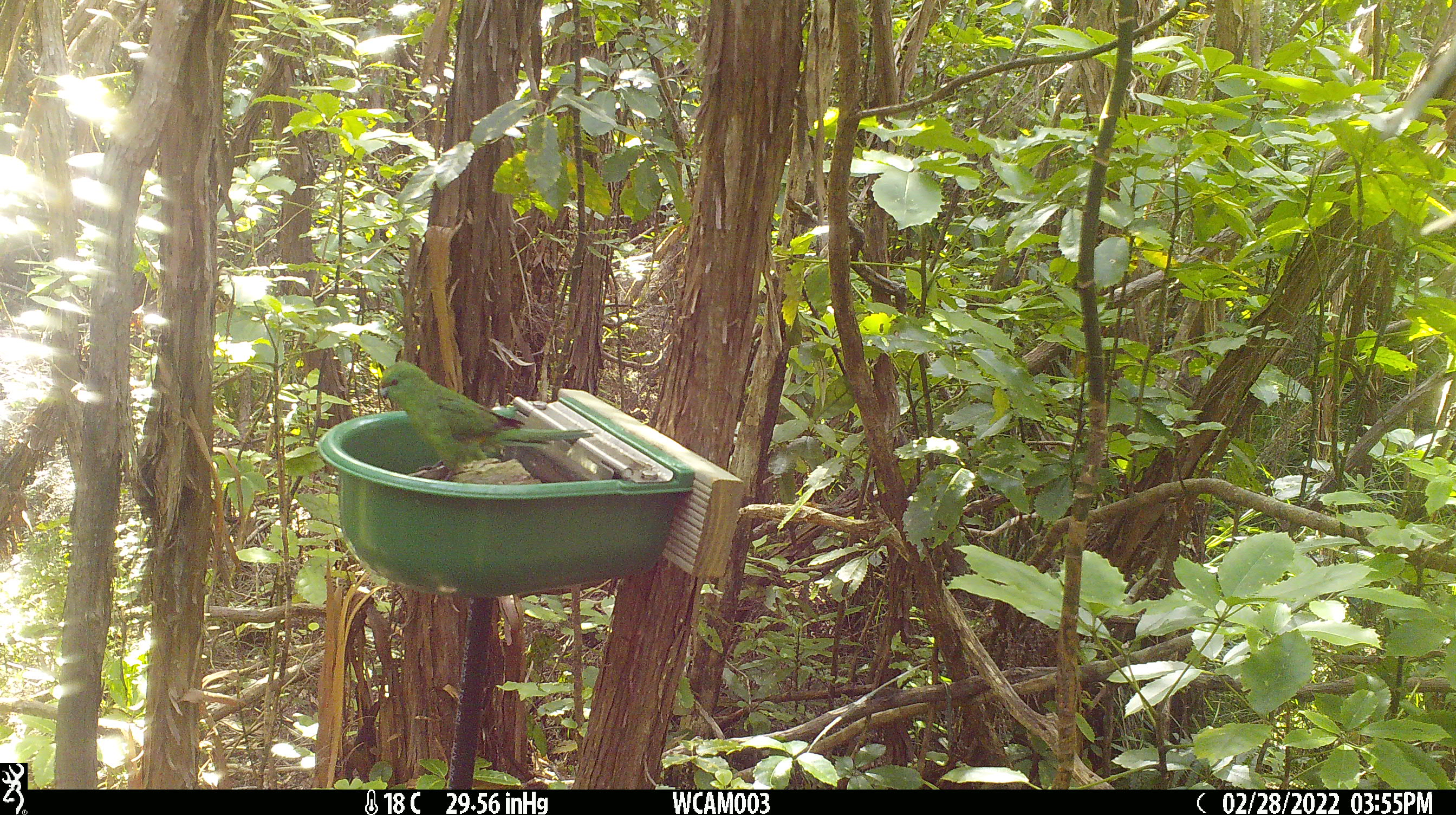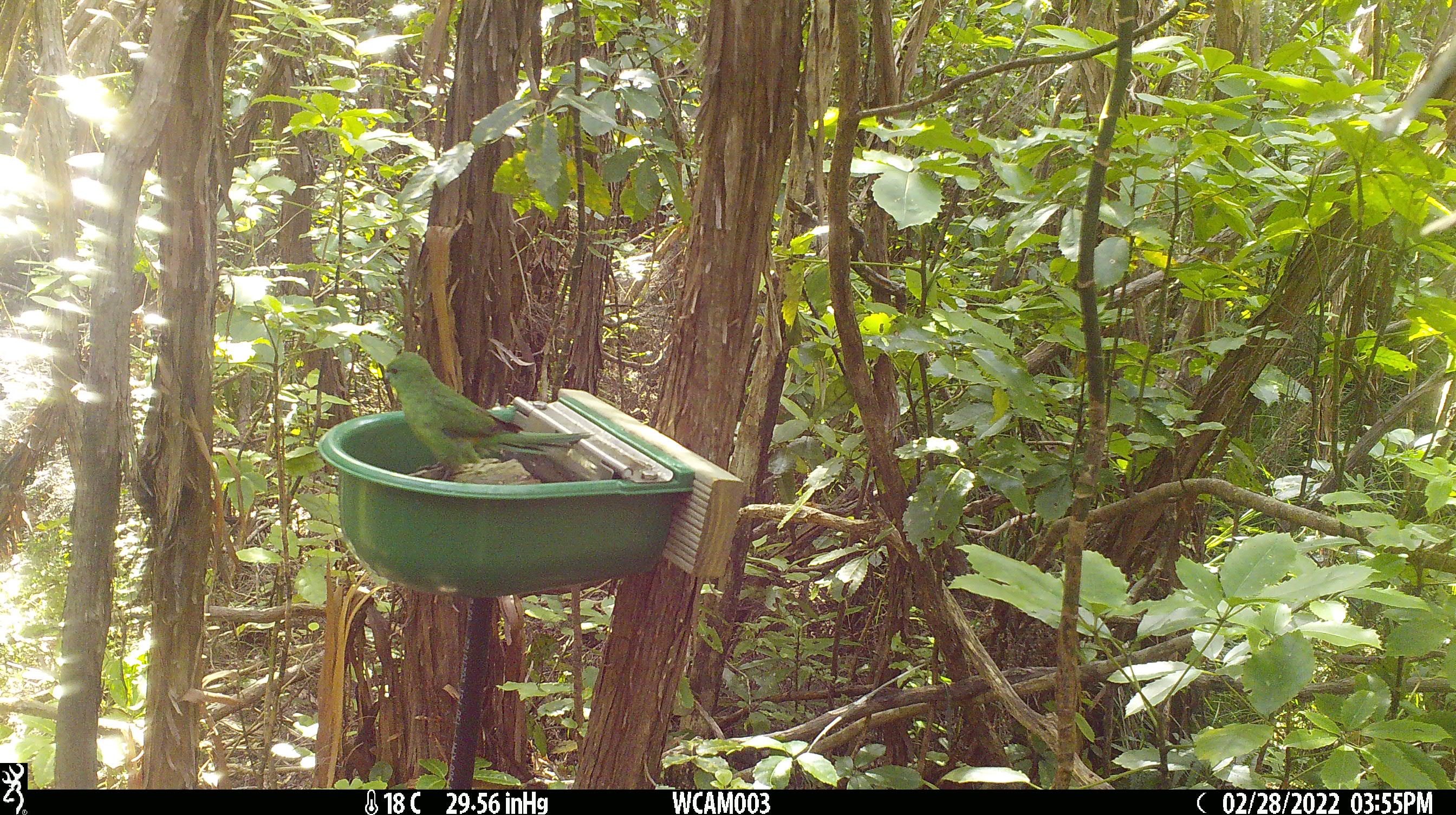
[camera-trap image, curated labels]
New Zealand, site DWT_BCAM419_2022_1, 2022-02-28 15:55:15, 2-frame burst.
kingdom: Animalia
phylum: Chordata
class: Aves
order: Psittaciformes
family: Psittaculidae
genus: Cyanoramphus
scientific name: Cyanoramphus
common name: parakeet